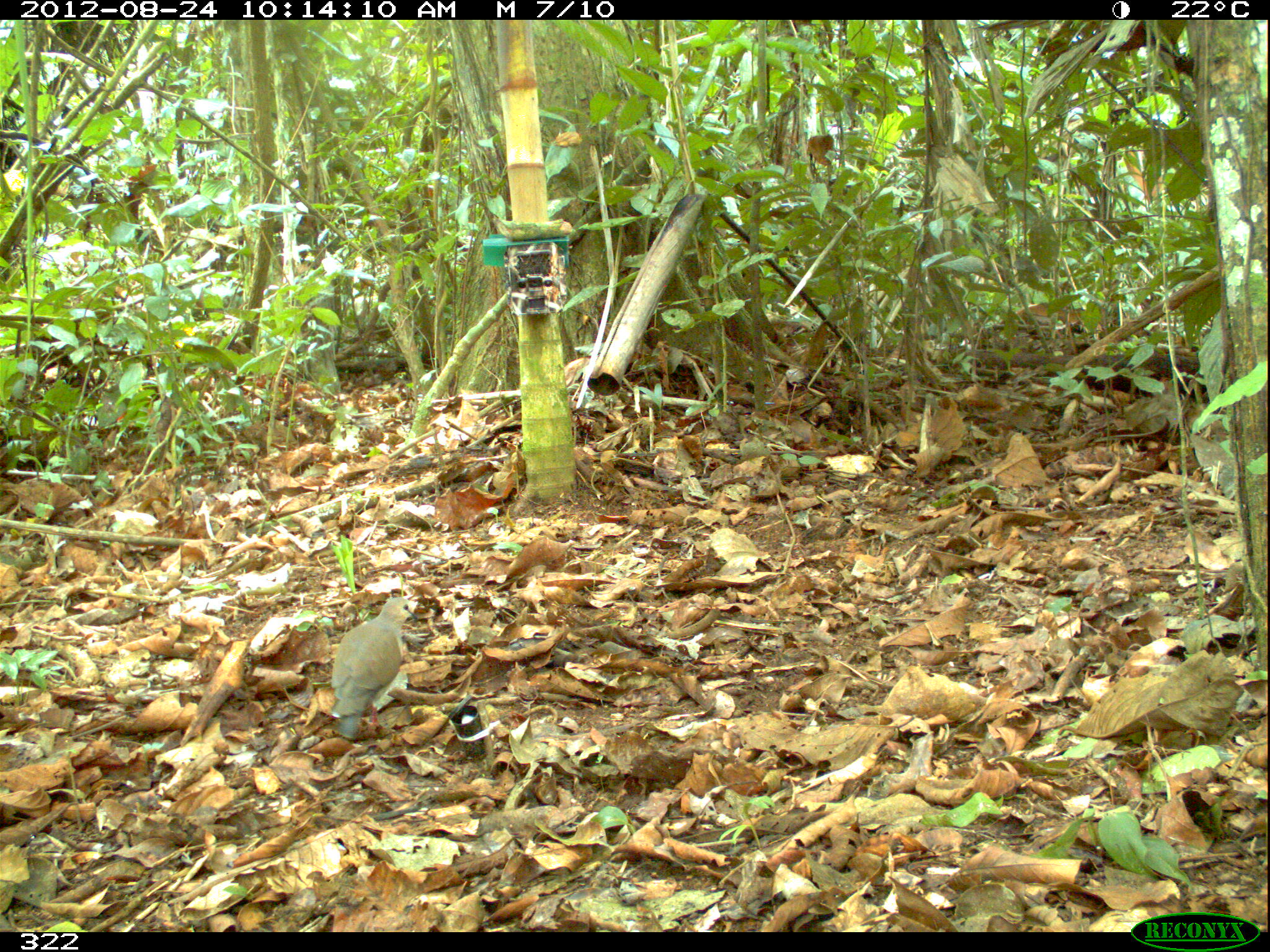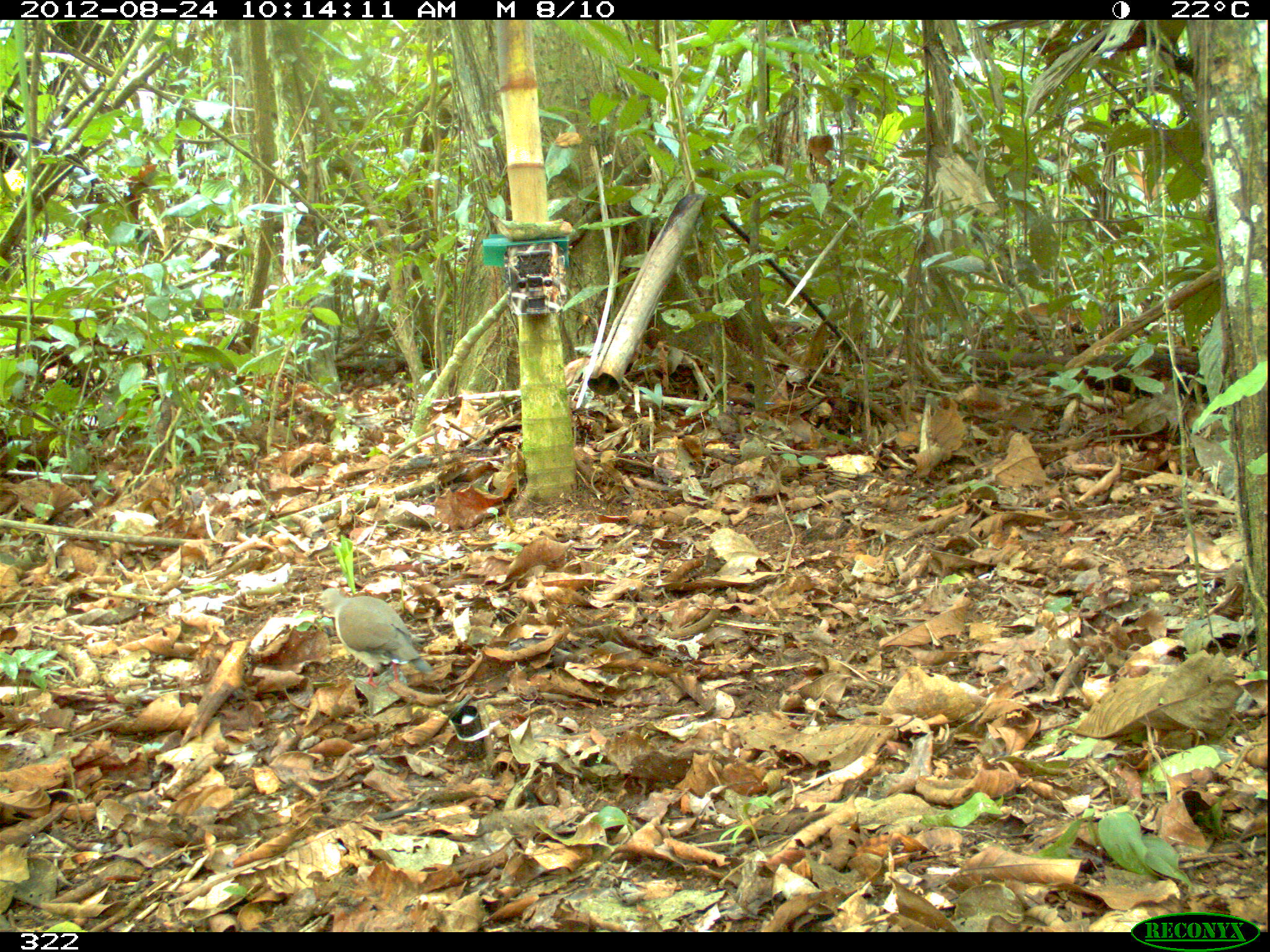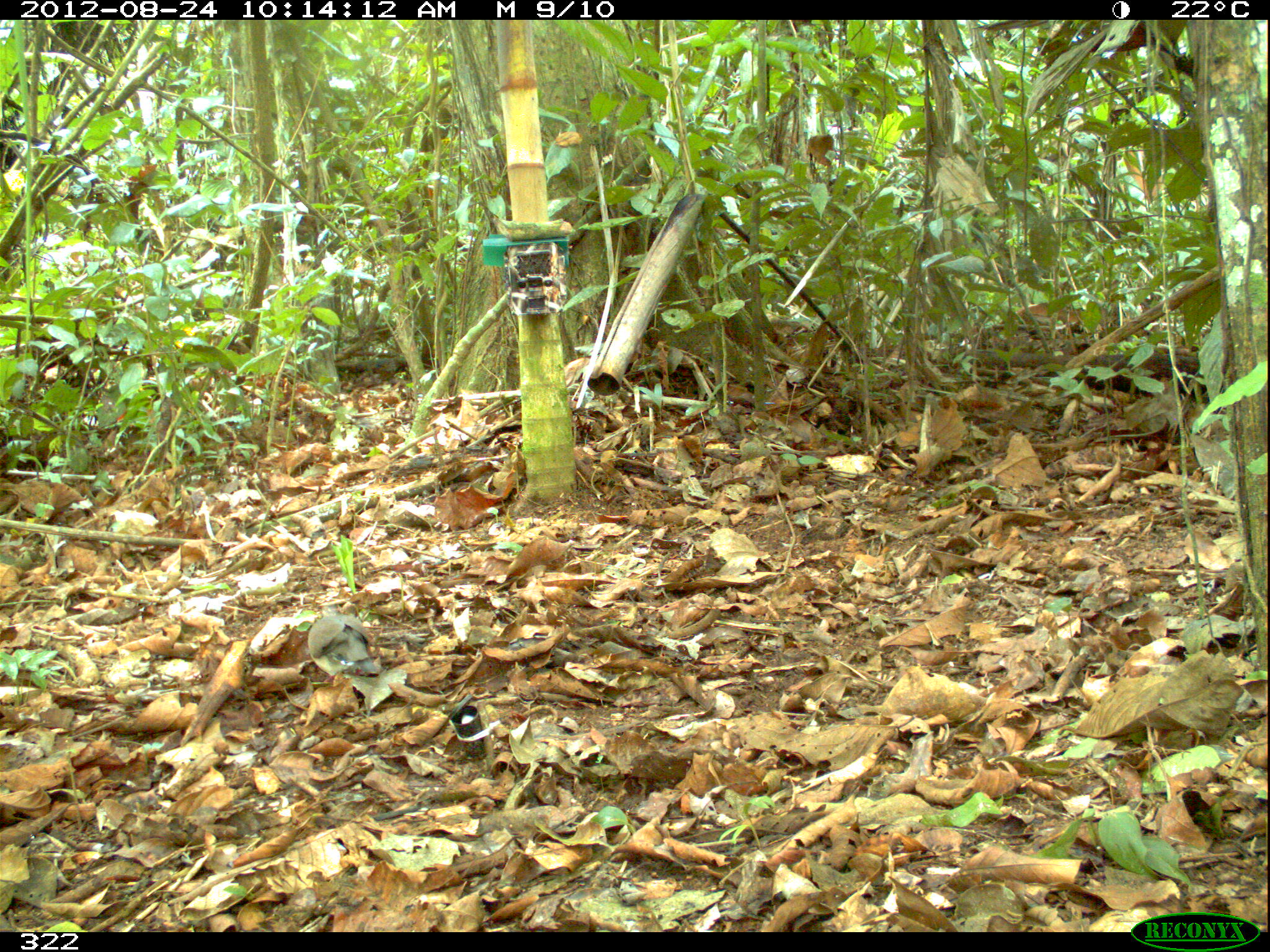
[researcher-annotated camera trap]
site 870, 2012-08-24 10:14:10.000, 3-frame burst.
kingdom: Animalia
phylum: Chordata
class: Aves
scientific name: Aves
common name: bird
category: unknown bird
Unknown bird (bird) (Aves).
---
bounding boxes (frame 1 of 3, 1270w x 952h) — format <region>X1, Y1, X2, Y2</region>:
unknown bird: <region>329, 596, 417, 740</region>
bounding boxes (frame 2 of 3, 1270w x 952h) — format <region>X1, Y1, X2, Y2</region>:
unknown bird: <region>317, 587, 434, 688</region>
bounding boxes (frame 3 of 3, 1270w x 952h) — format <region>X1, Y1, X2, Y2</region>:
unknown bird: <region>307, 602, 379, 682</region>